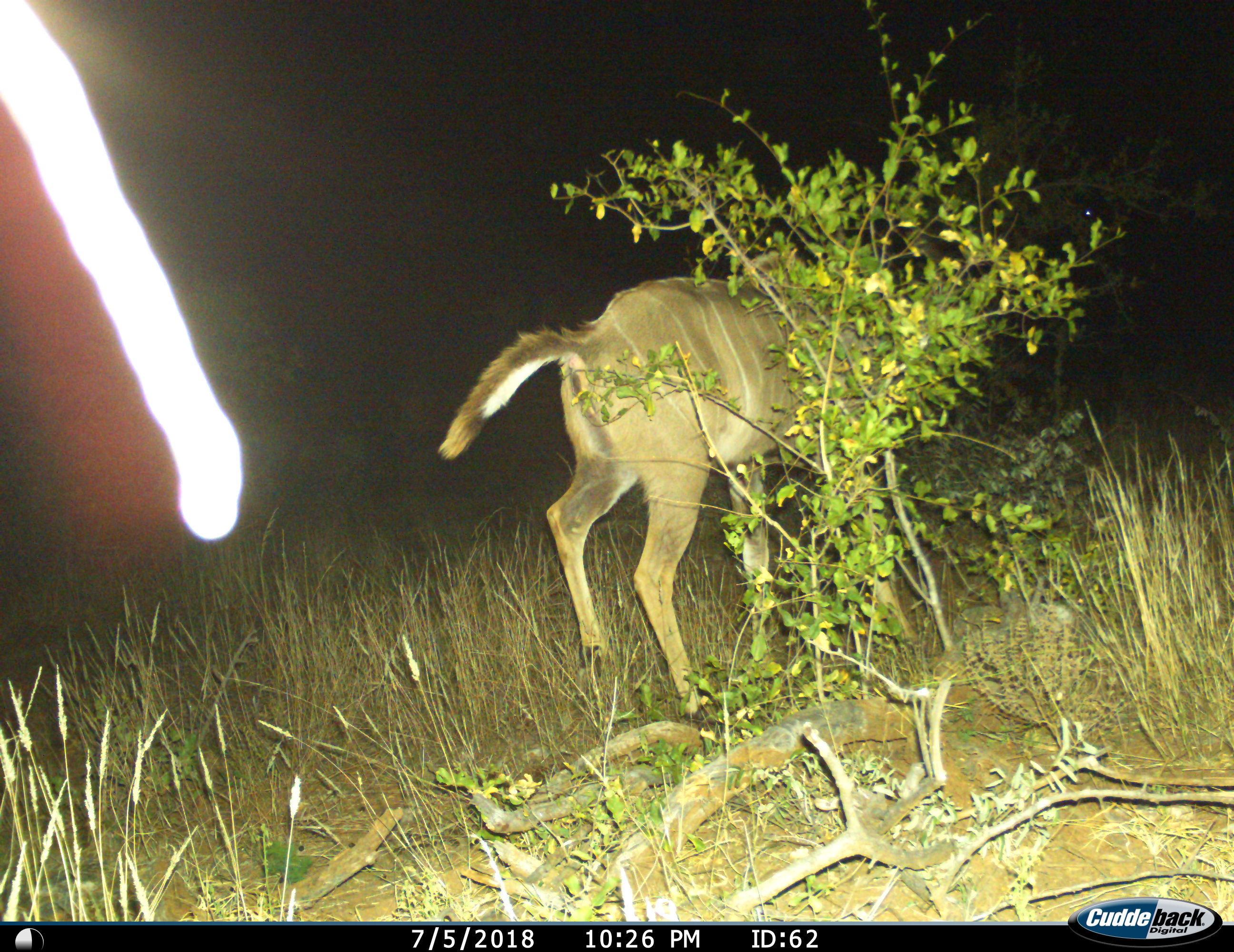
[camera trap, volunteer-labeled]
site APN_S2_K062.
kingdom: Animalia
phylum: Chordata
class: Mammalia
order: Artiodactyla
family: Bovidae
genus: Tragelaphus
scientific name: Tragelaphus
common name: kudu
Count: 1.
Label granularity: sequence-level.